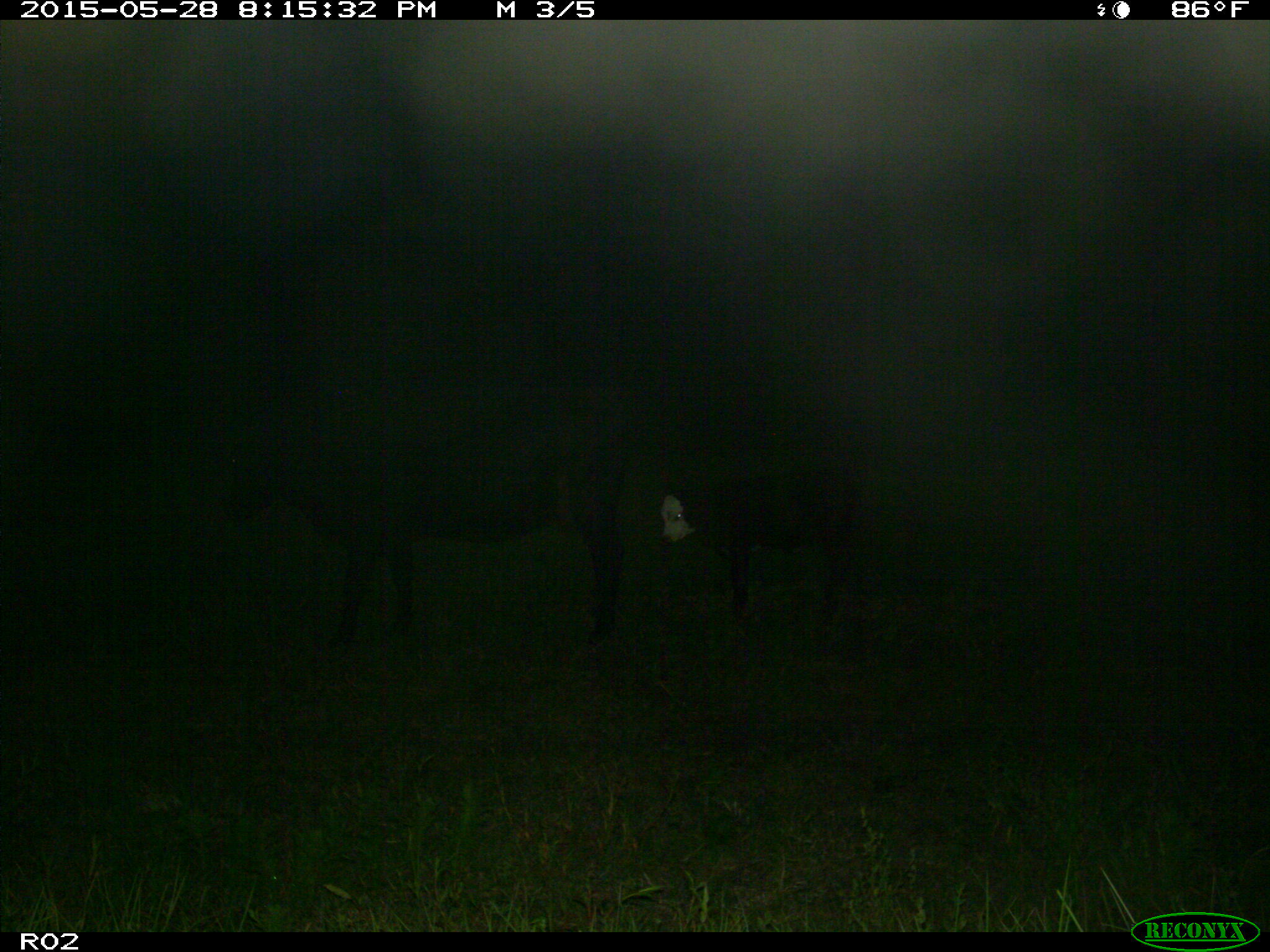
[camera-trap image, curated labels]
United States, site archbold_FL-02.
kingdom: Animalia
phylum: Chordata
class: Mammalia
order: Artiodactyla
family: Bovidae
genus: Bos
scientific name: Bos taurus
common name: domestic cow